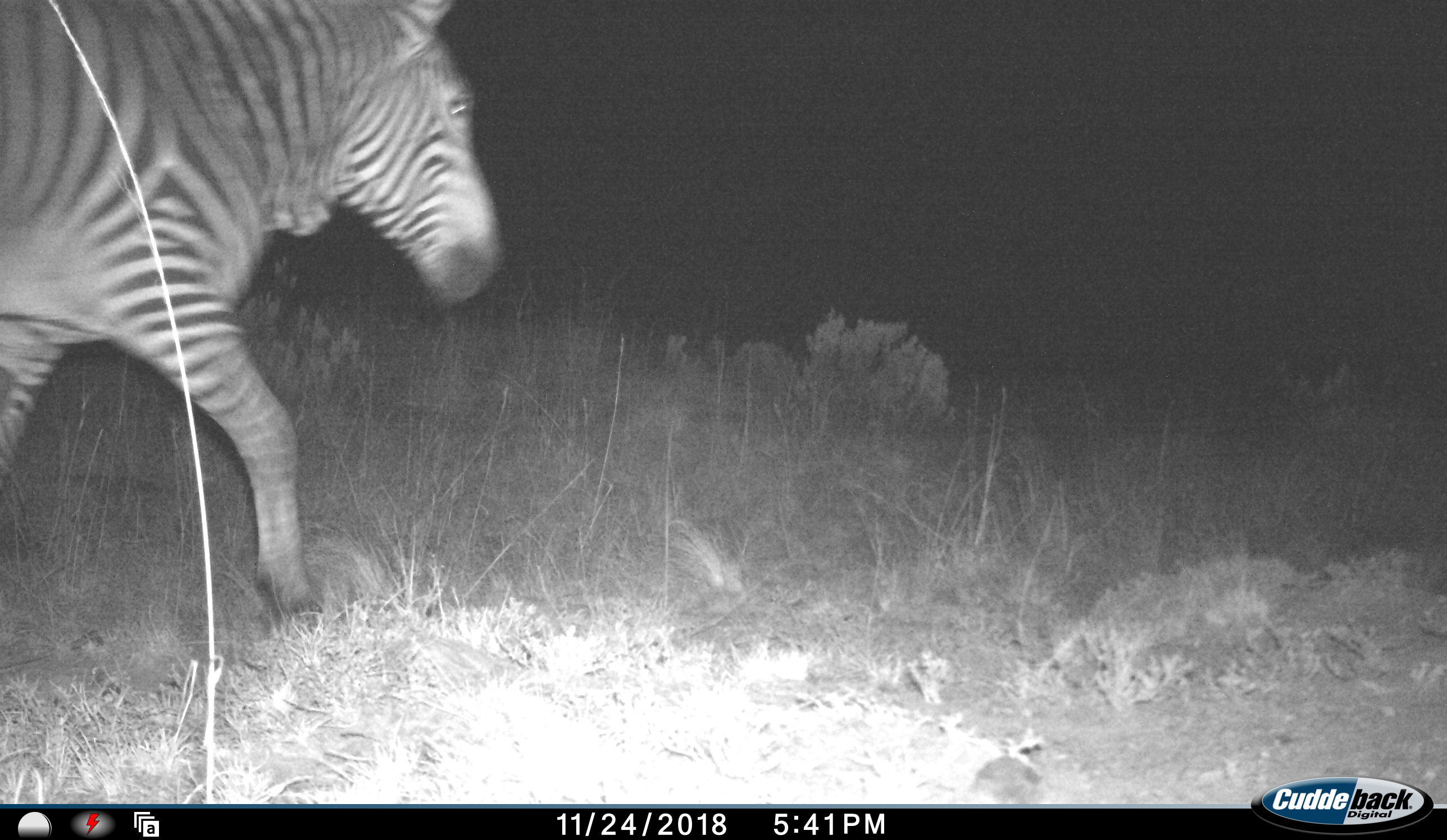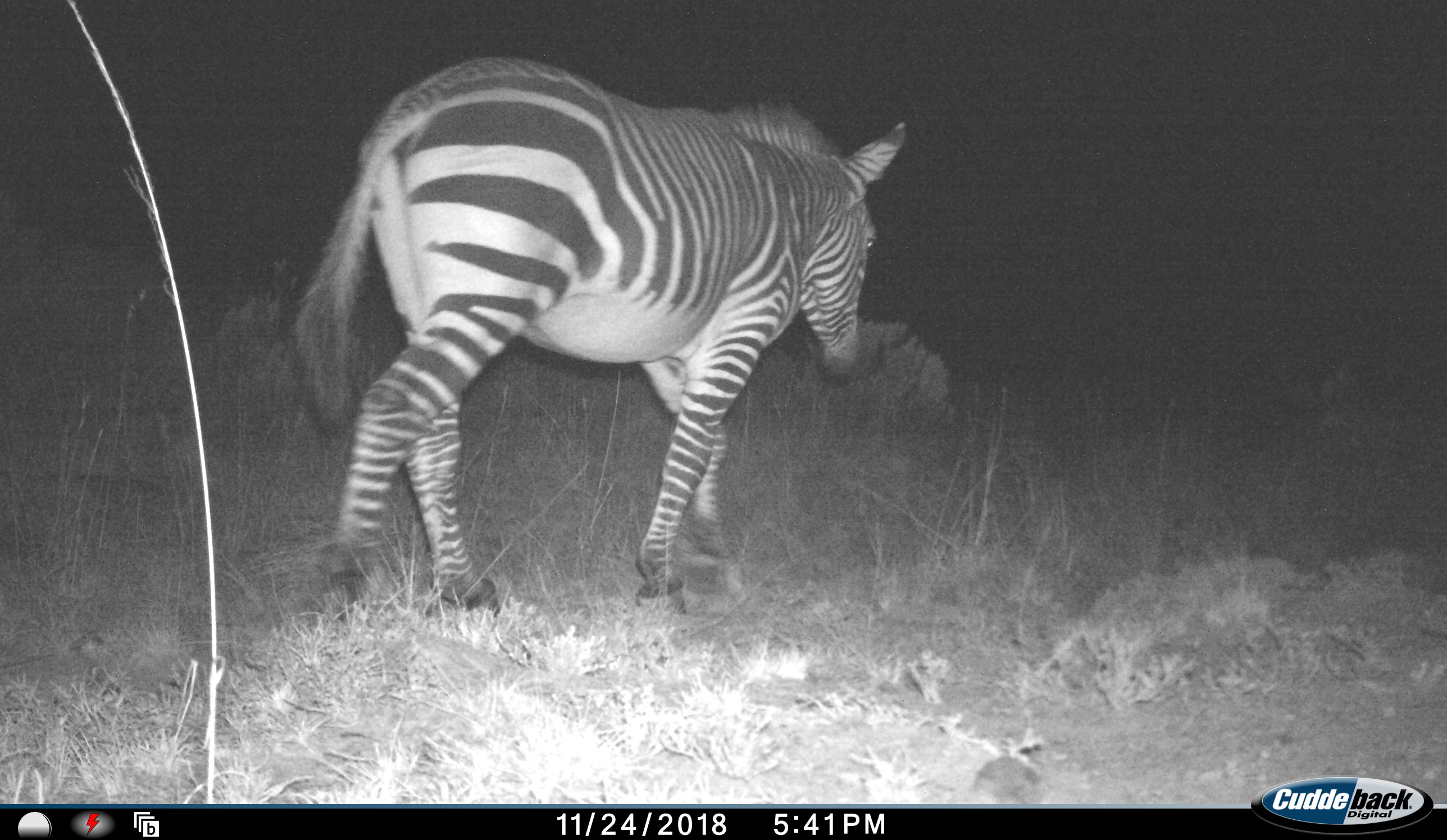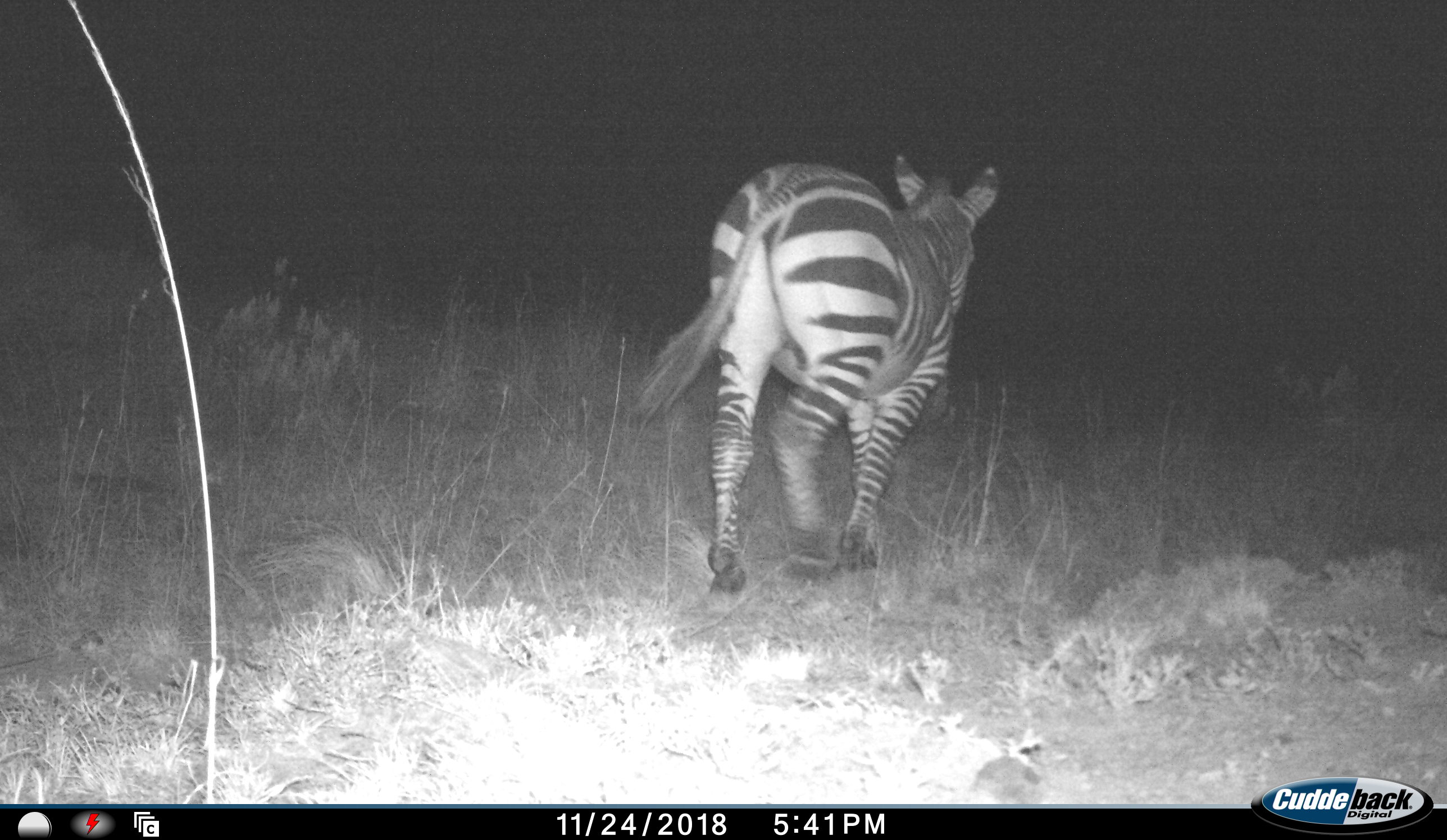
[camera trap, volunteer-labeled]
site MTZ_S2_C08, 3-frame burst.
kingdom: Animalia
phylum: Chordata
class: Mammalia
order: Perissodactyla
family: Equidae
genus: Equus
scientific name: Equus zebra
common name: mountain zebra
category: zebramountain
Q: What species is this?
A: Zebramountain (mountain zebra) (Equus zebra).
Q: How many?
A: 1.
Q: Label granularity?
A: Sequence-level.